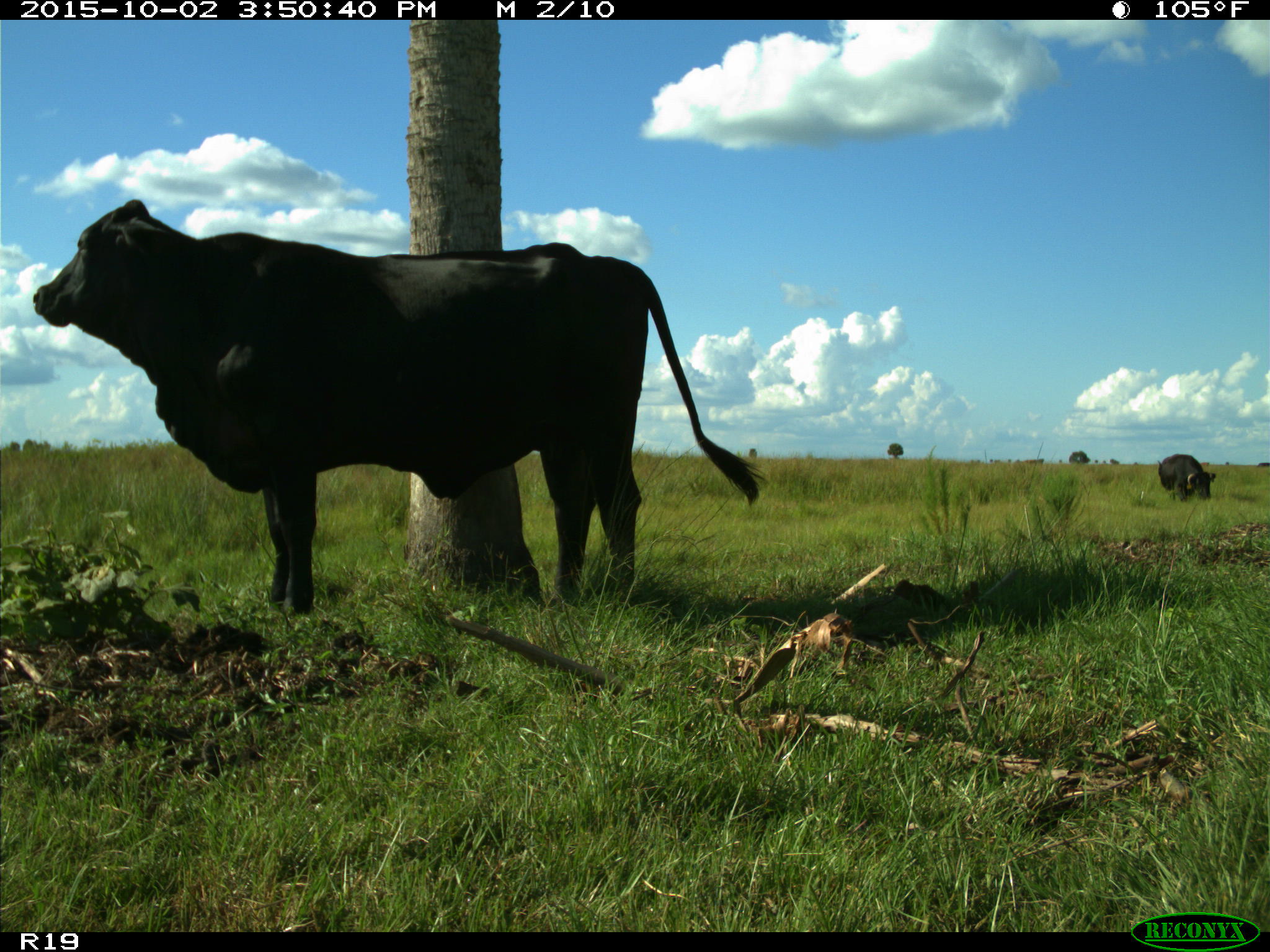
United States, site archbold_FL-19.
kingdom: Animalia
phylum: Chordata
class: Mammalia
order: Artiodactyla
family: Bovidae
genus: Bos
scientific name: Bos taurus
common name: domestic cow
Bos taurus (domestic cow).